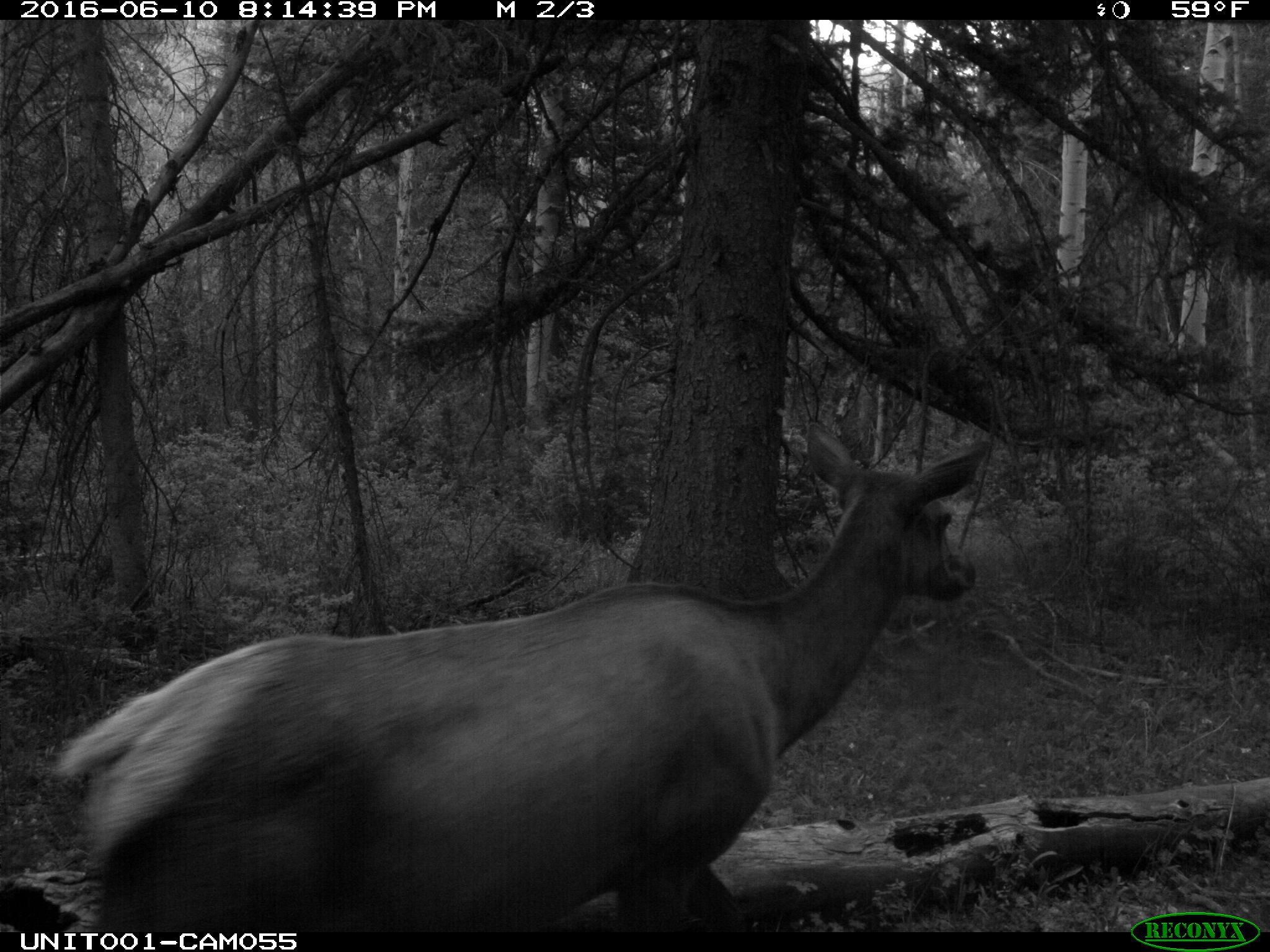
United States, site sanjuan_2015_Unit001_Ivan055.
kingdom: Animalia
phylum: Chordata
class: Mammalia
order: Artiodactyla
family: Cervidae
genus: Cervus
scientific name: Cervus elaphus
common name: red deer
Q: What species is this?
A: Cervus elaphus (red deer).